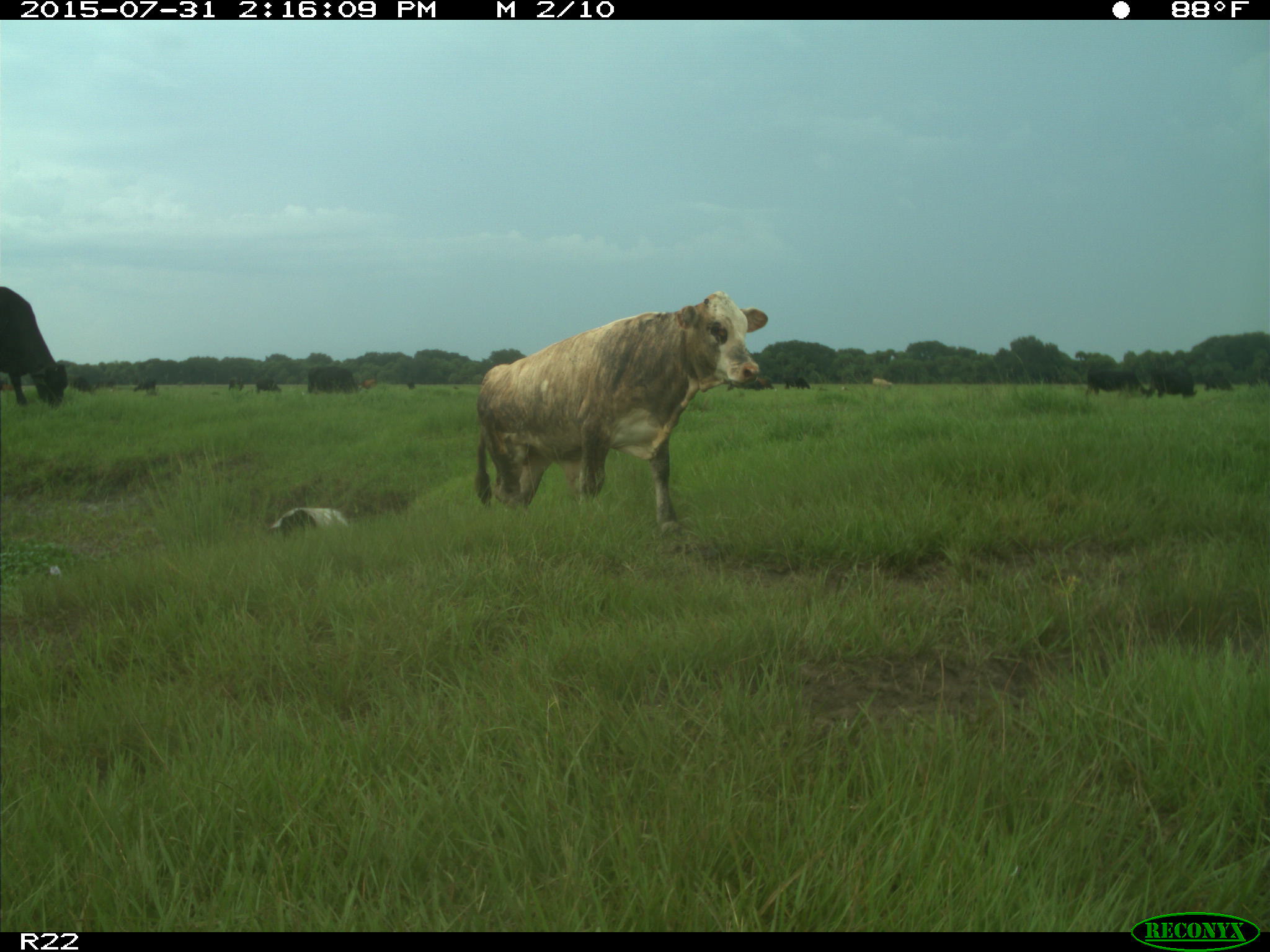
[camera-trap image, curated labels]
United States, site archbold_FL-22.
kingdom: Animalia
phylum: Chordata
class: Mammalia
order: Artiodactyla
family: Bovidae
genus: Bos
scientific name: Bos taurus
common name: domestic cow